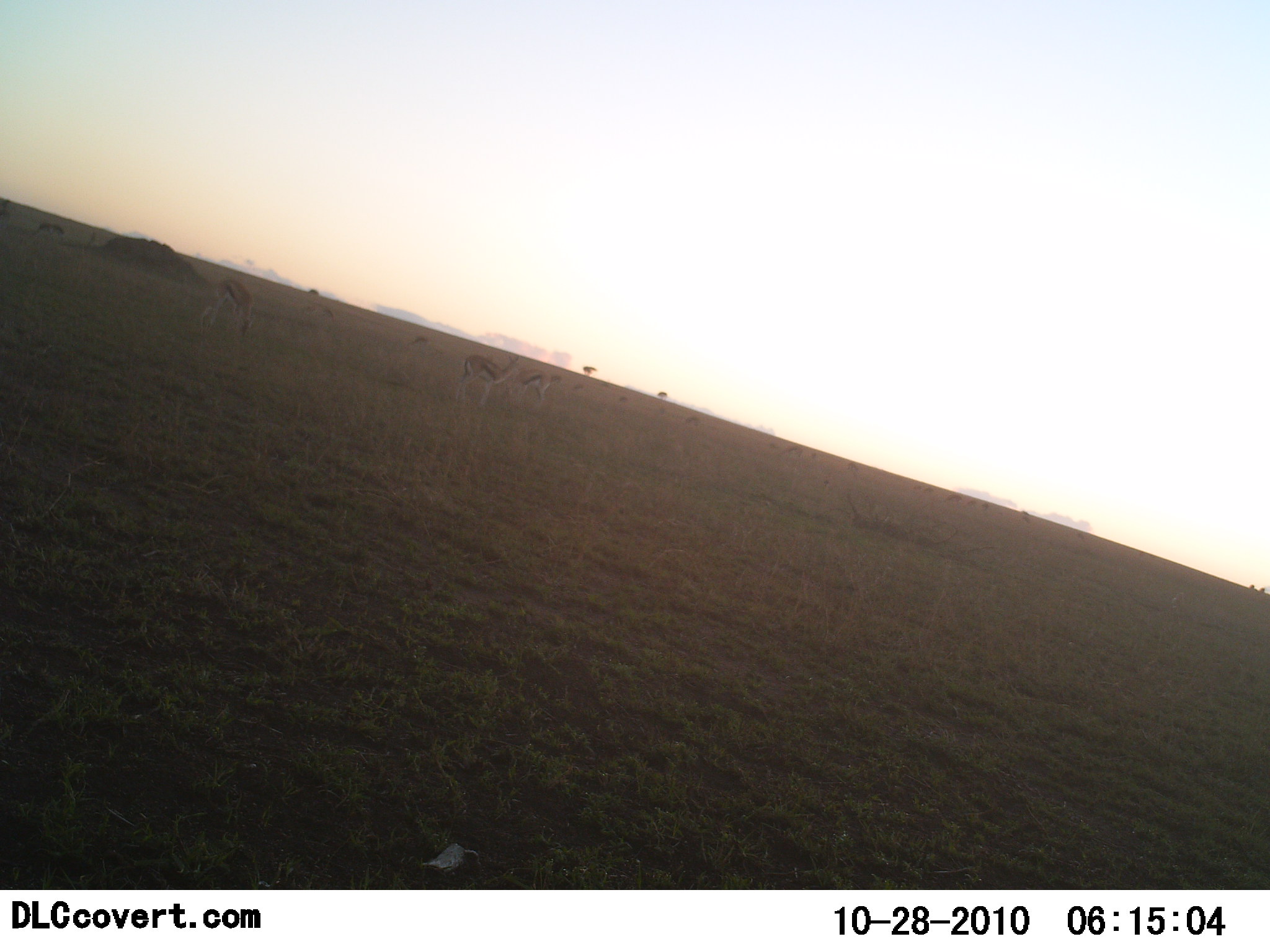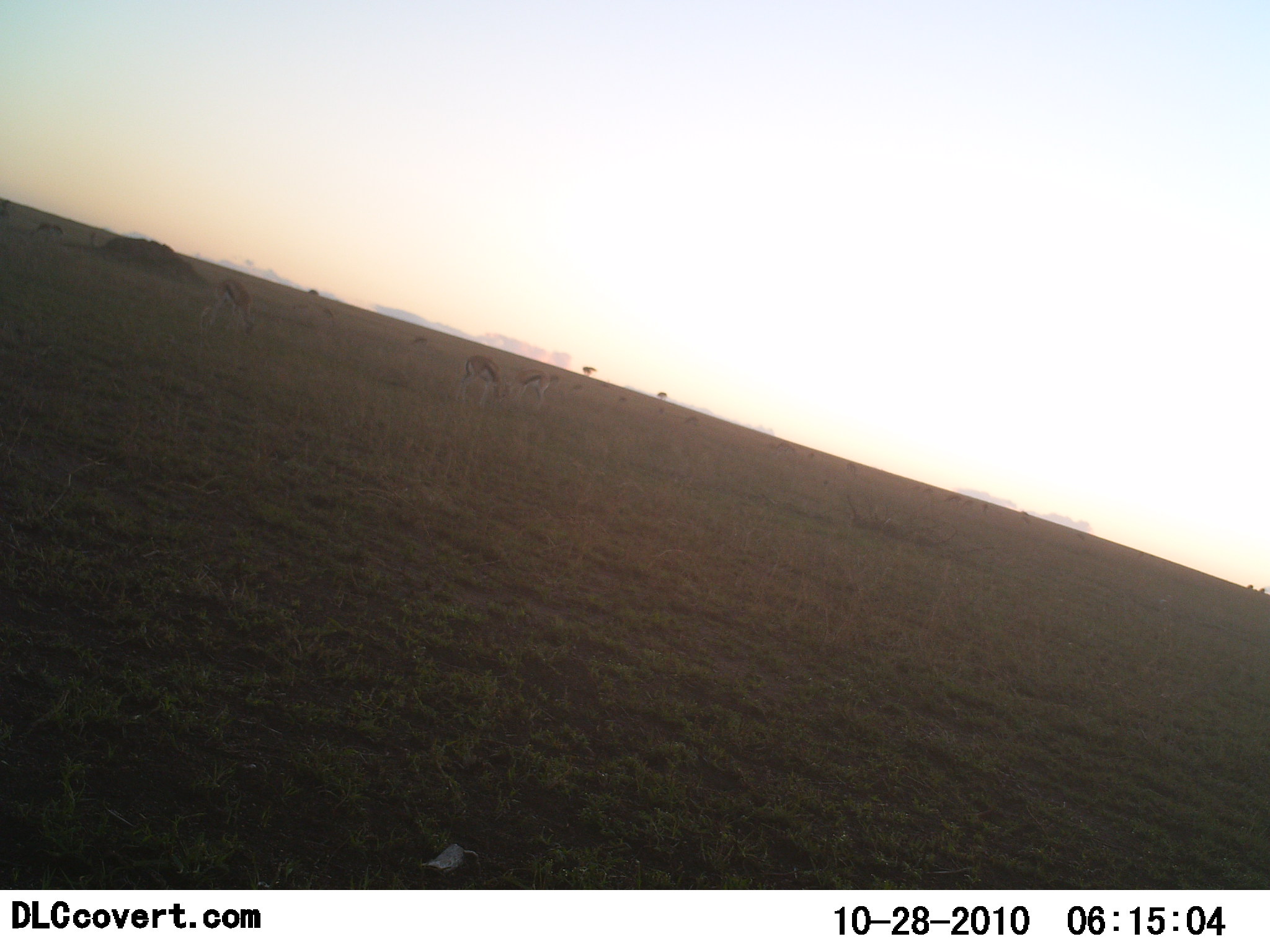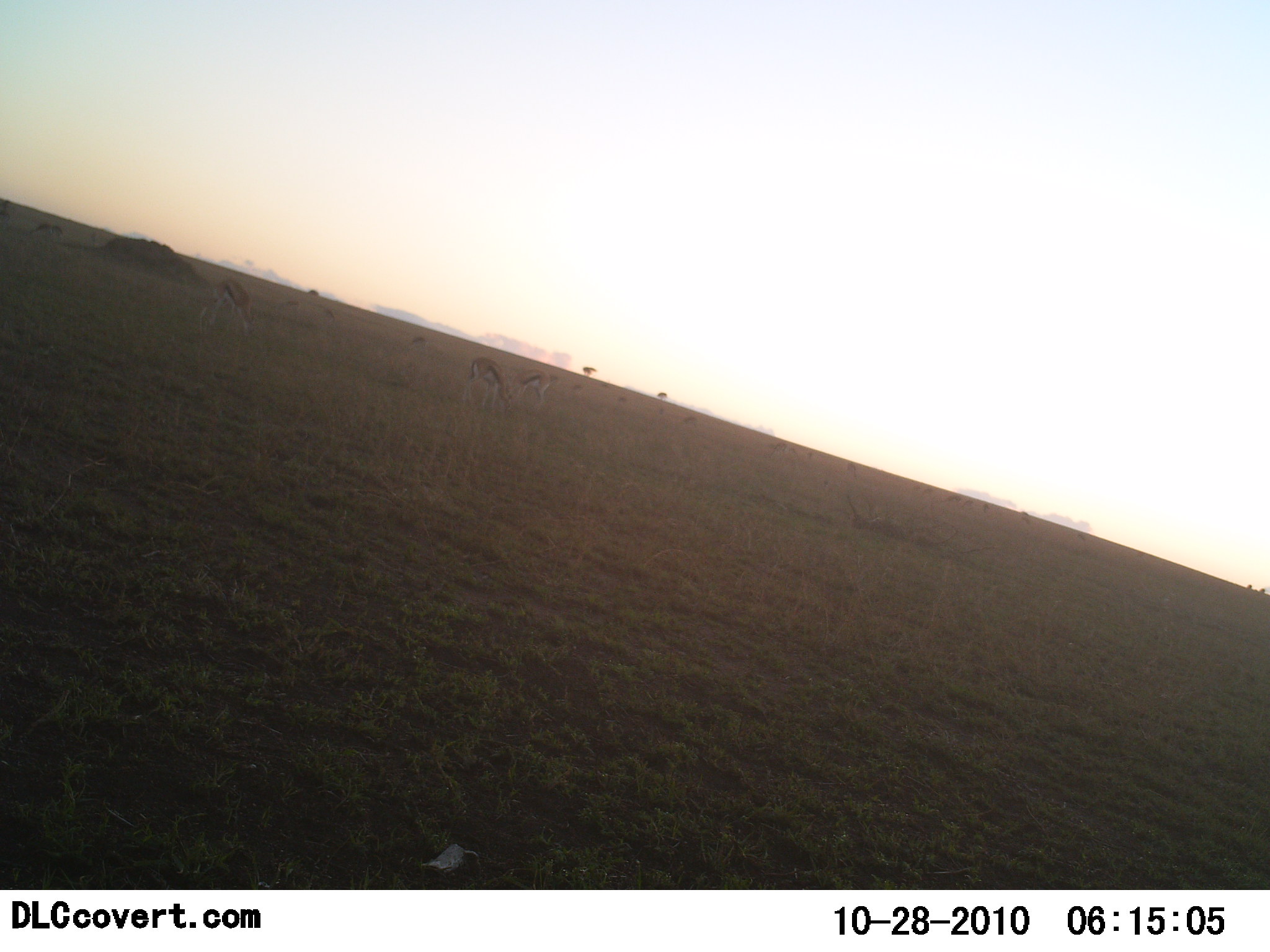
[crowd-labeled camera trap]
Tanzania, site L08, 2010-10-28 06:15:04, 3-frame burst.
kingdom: Animalia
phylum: Chordata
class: Mammalia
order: Artiodactyla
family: Bovidae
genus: Eudorcas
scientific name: Eudorcas thomsonii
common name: thomson's gazelle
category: gazellethomsons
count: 4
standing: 41%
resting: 0%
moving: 18%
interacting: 0%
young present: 0%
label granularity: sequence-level